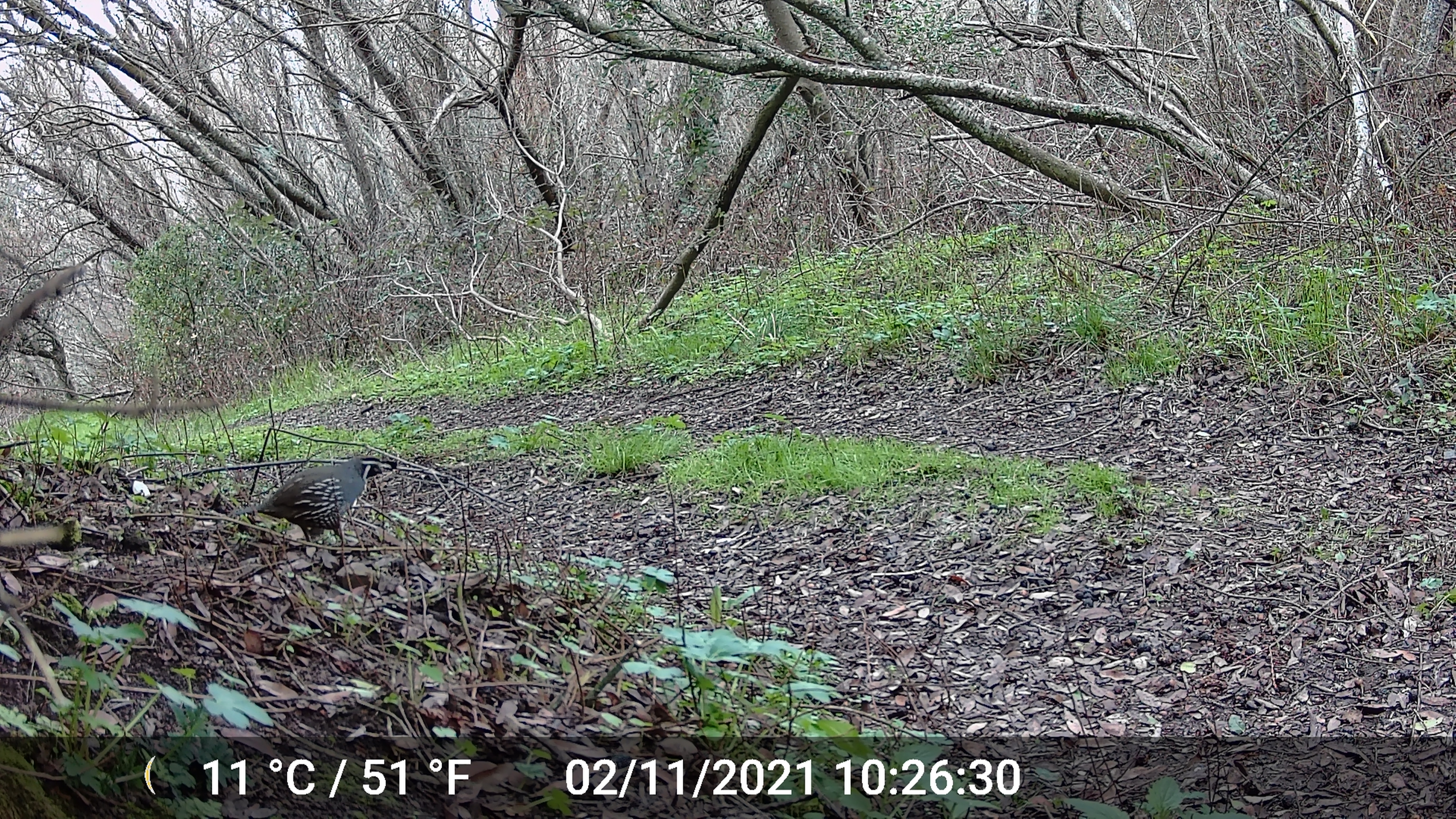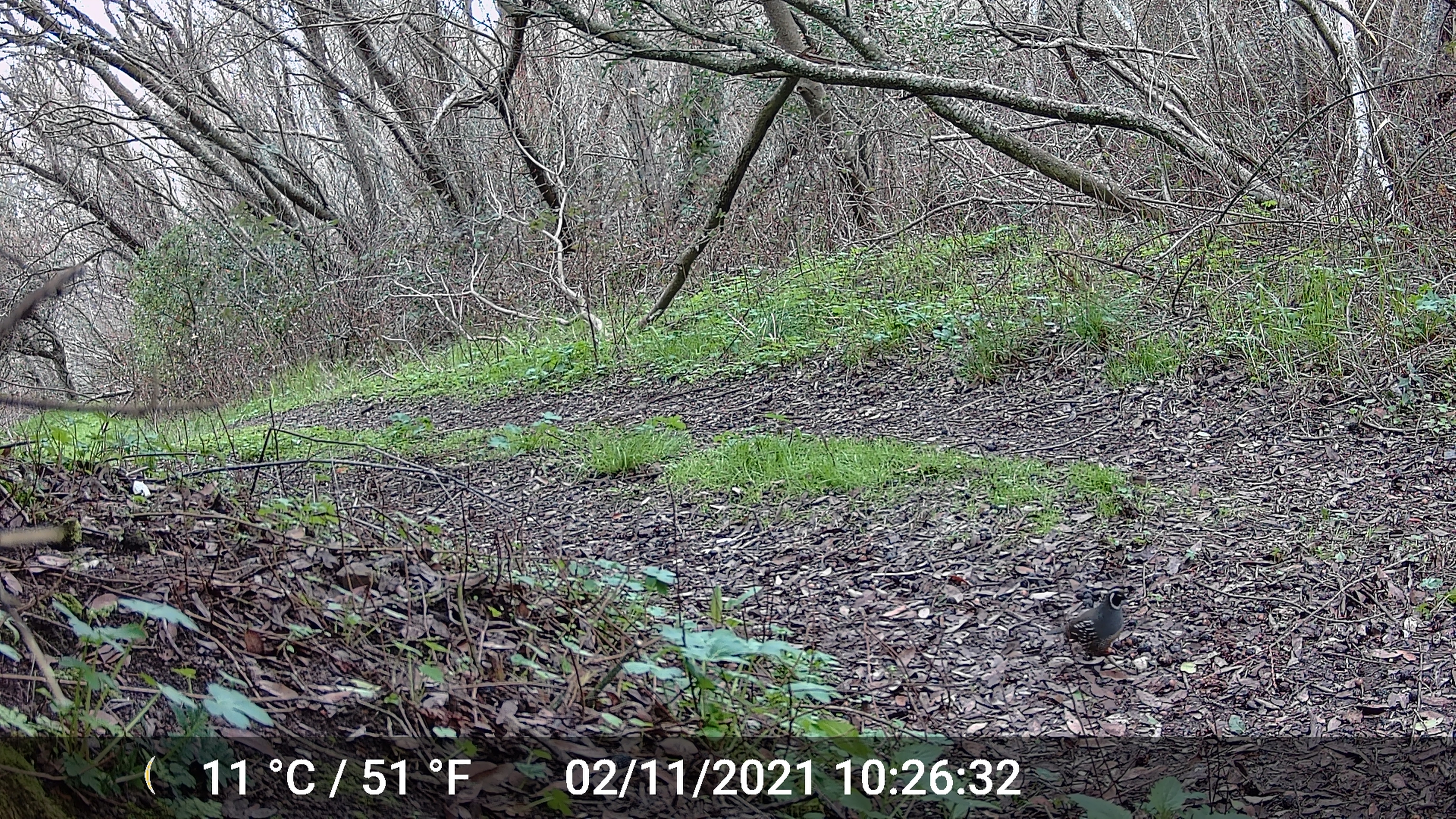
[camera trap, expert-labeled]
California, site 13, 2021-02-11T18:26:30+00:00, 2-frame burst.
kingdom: Animalia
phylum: Chordata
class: Aves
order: Galliformes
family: Odontophoridae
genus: Callipepla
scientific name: Callipepla californica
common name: california quail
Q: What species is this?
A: California quail (Callipepla californica).